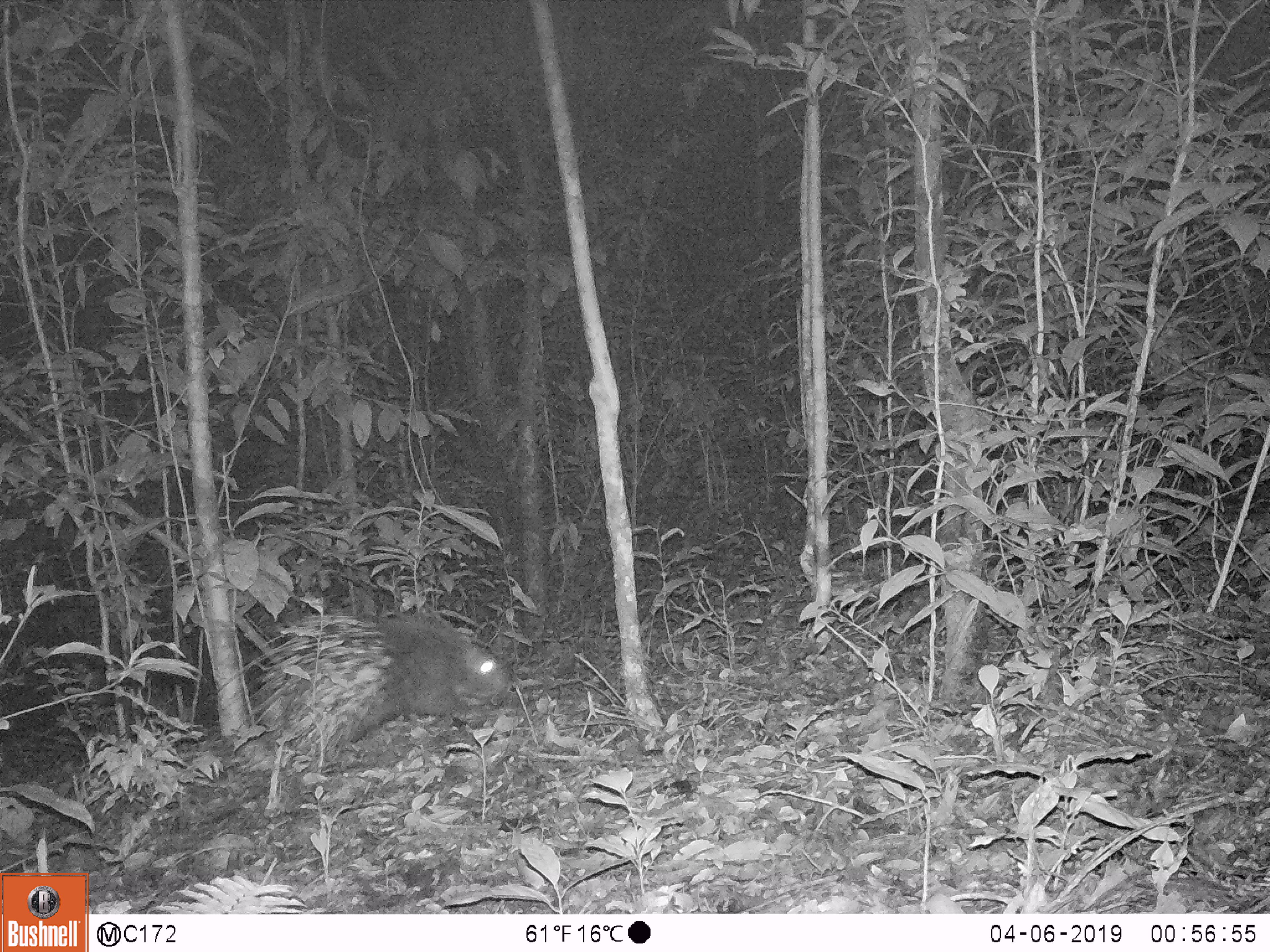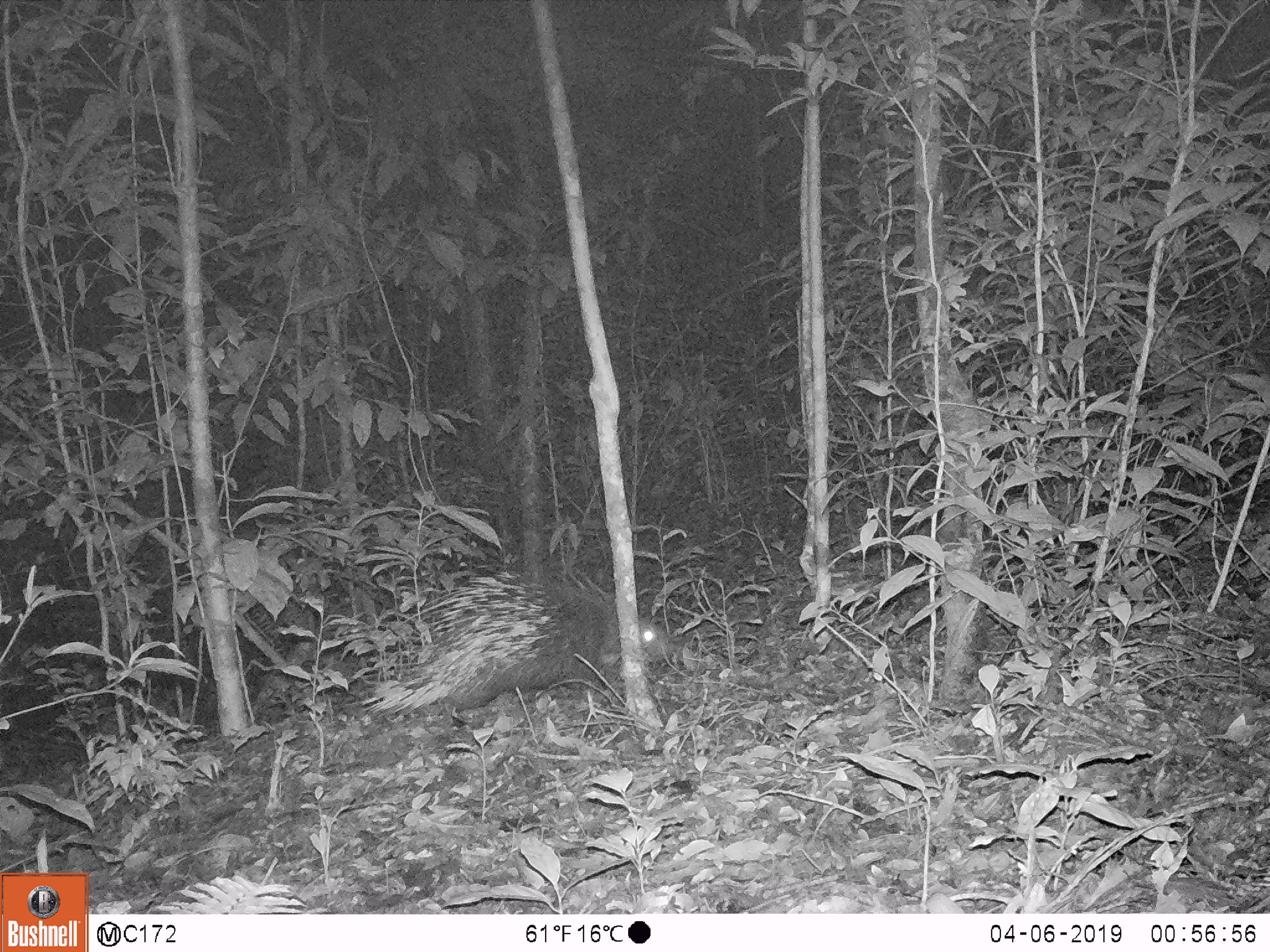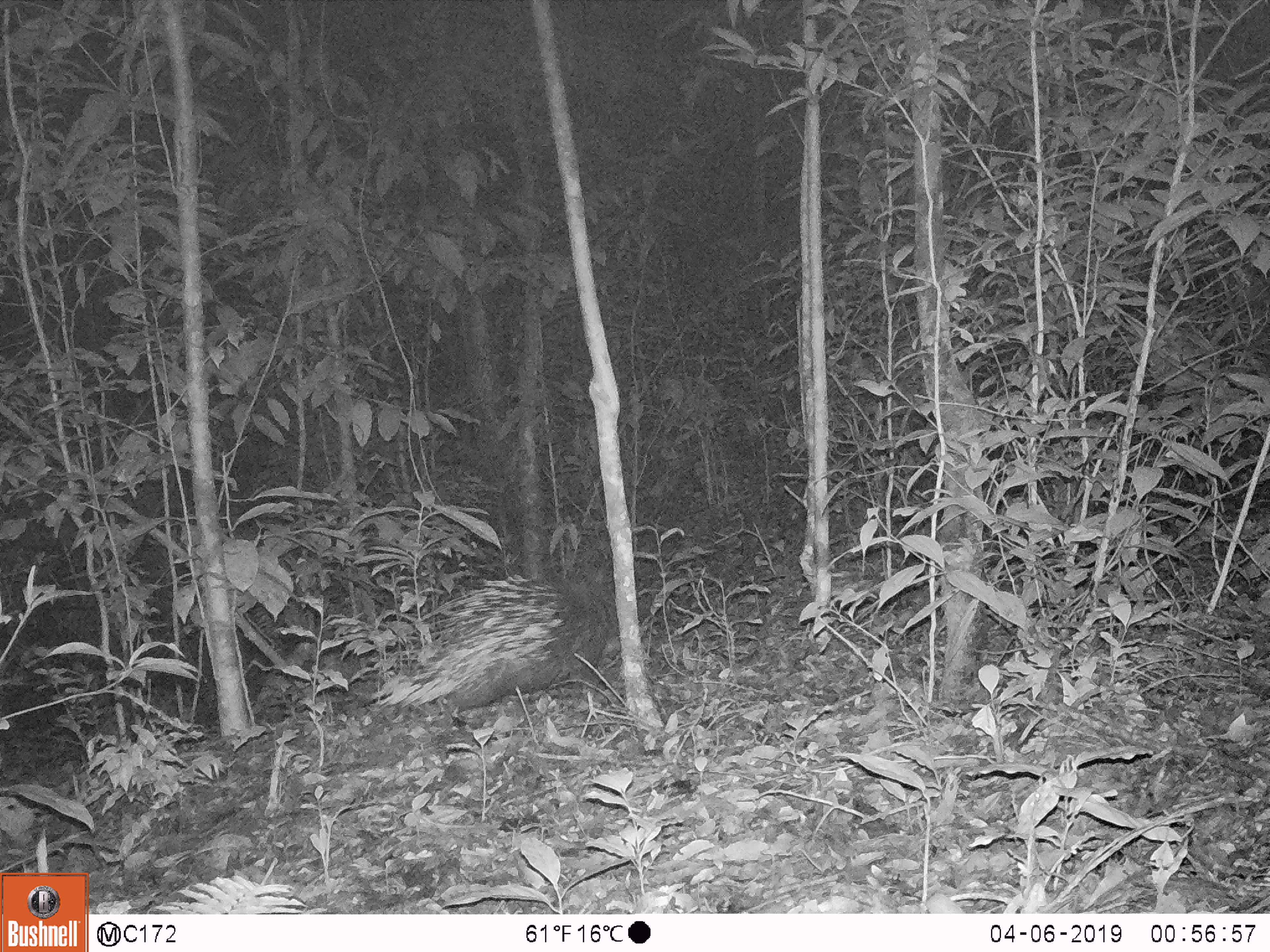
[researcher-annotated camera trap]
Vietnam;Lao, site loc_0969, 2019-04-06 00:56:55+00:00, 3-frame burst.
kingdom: Animalia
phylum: Chordata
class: Mammalia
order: Rodentia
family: Hystricidae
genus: Hystrix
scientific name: Hystrix brachyura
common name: malayan porcupine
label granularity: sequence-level